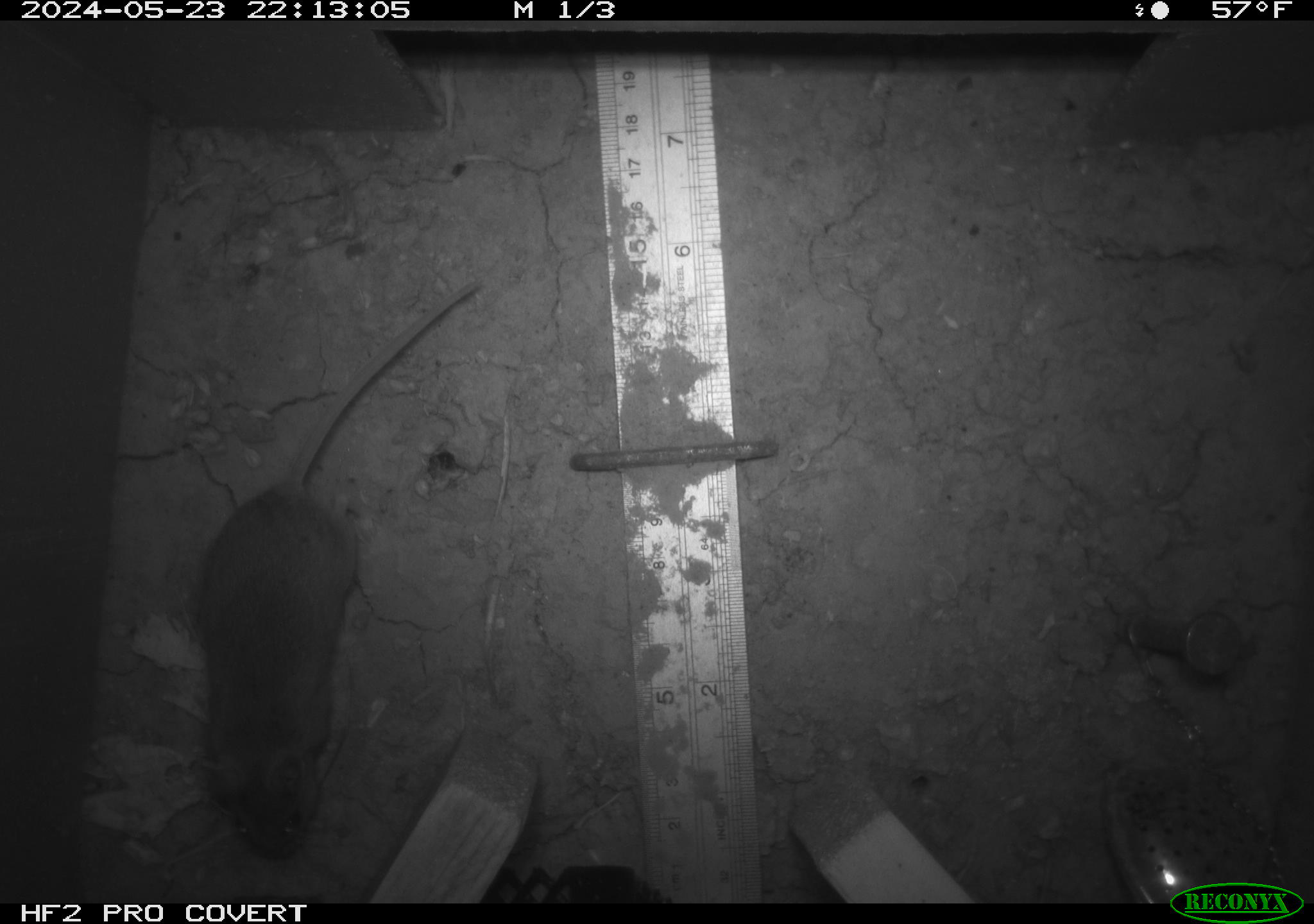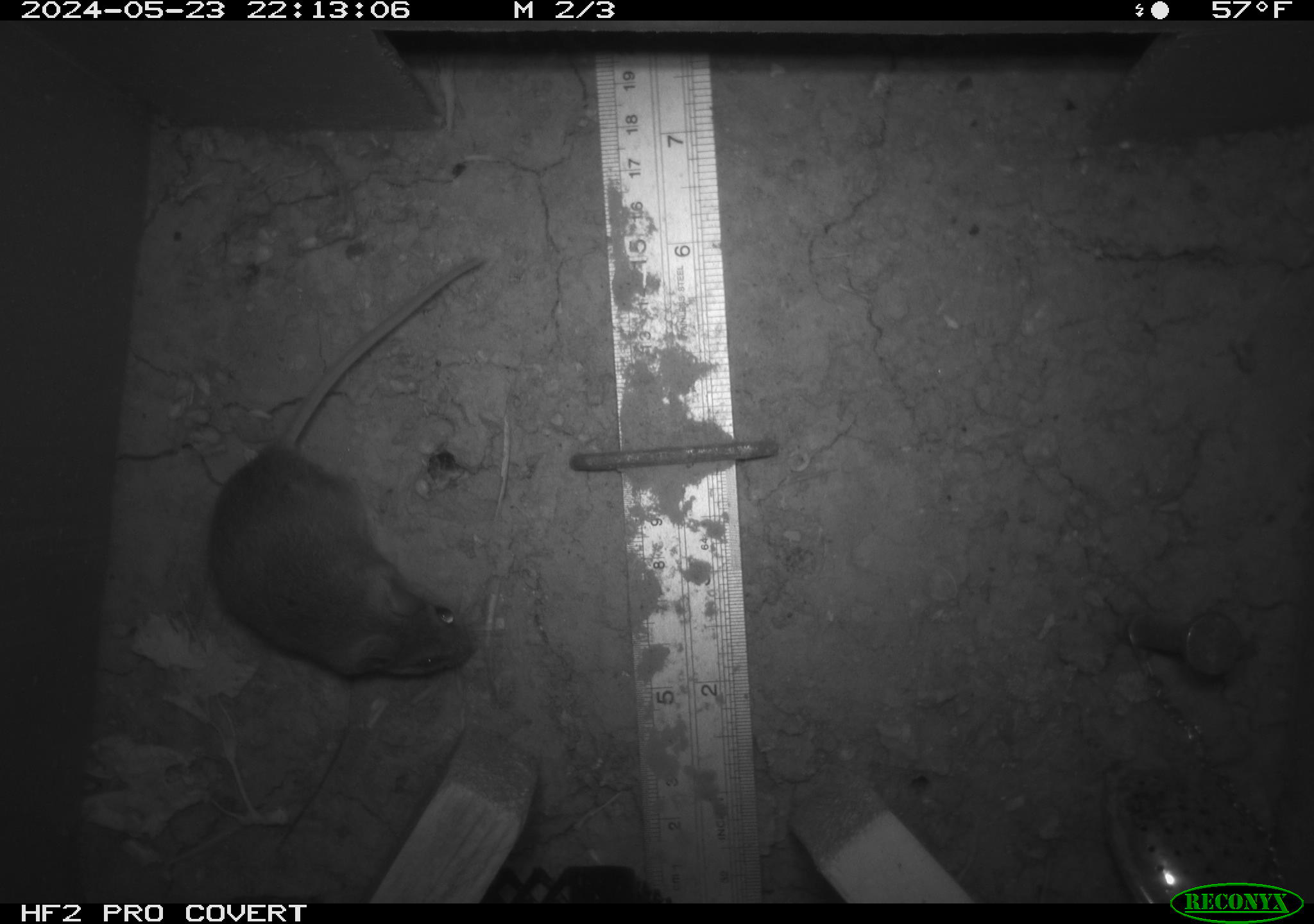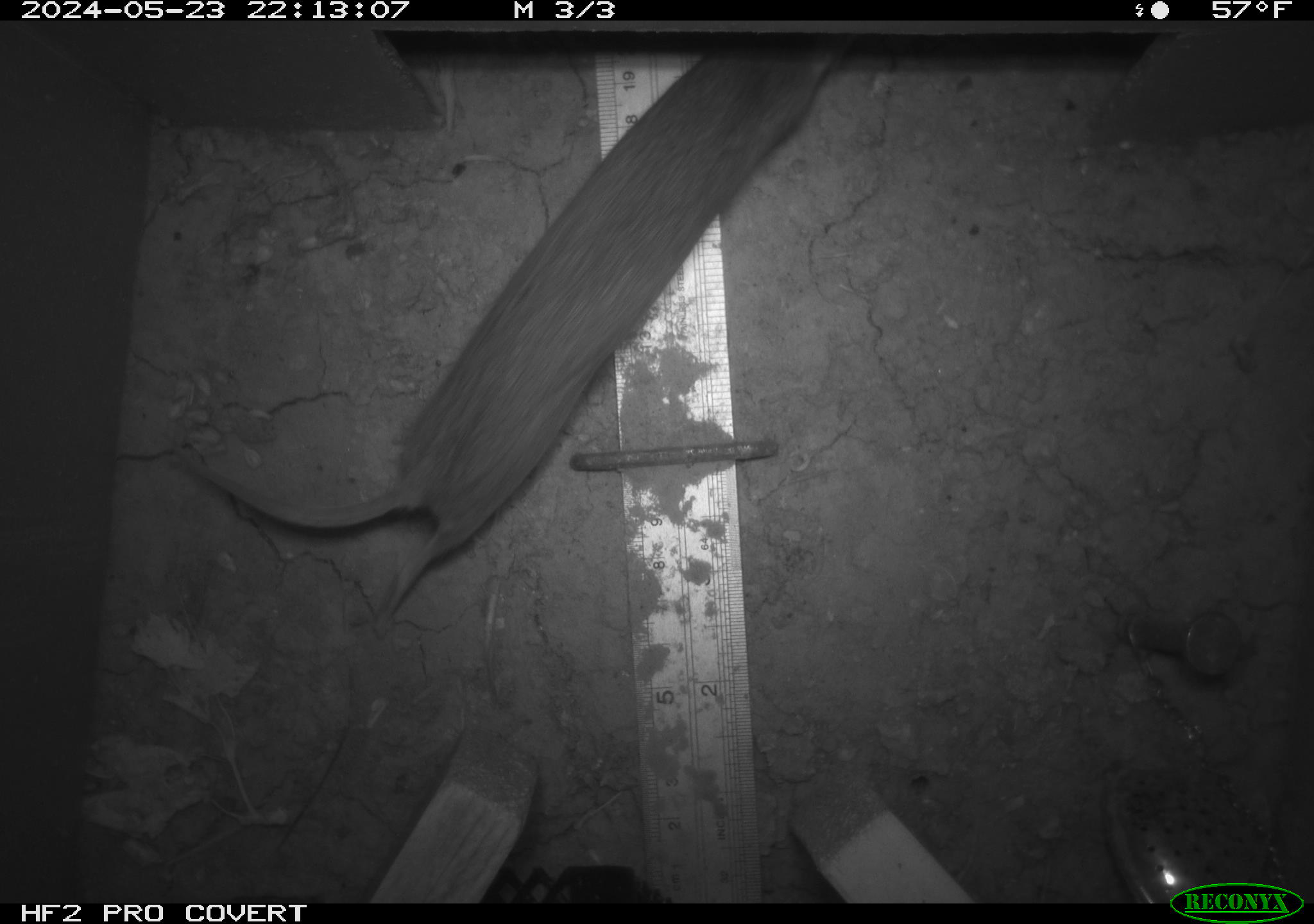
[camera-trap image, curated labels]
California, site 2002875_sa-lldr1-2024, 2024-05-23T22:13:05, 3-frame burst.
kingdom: Animalia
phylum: Chordata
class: Mammalia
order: Rodentia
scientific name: Rodentia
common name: mouse species